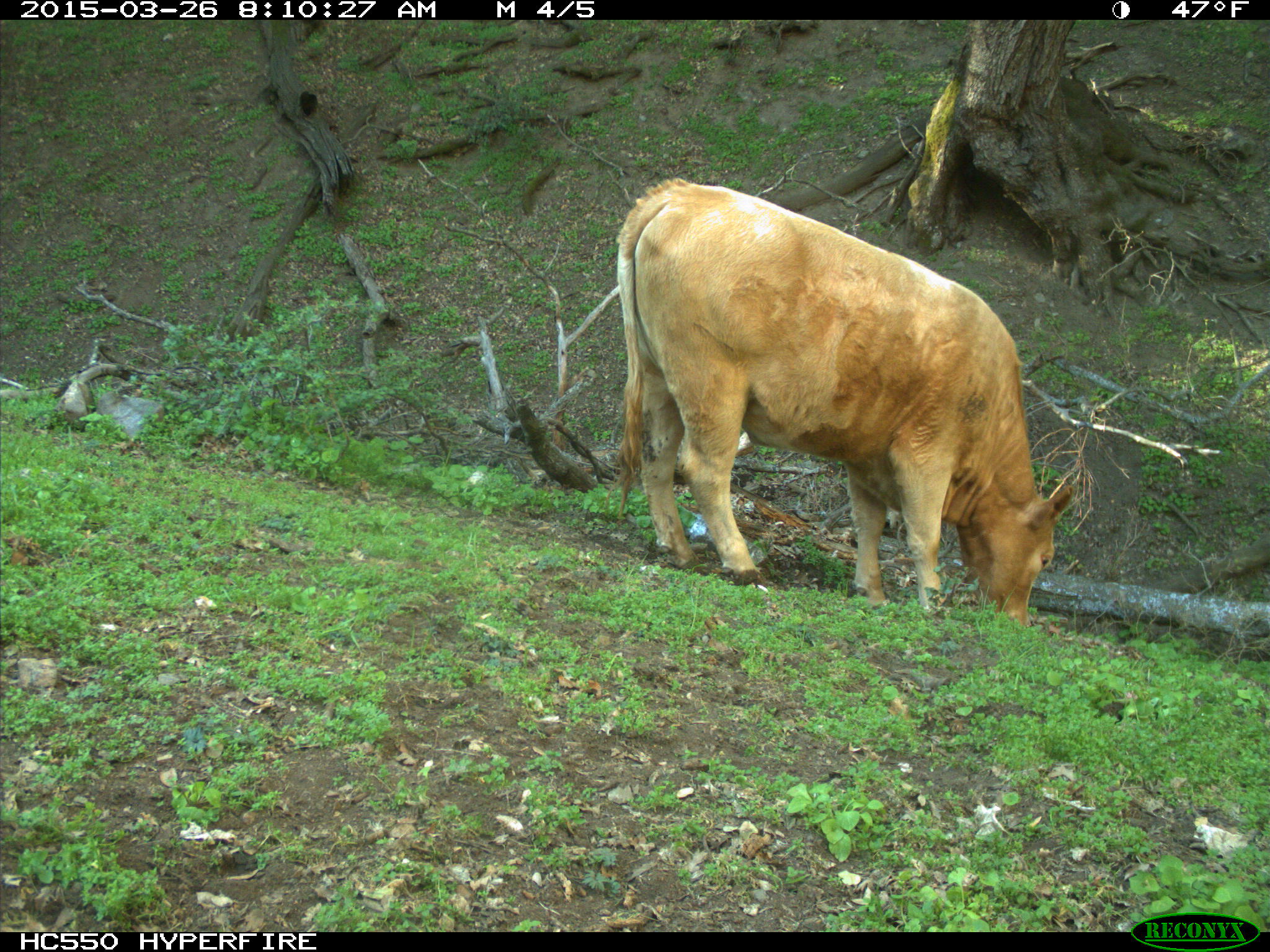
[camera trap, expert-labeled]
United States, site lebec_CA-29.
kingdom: Animalia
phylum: Chordata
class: Mammalia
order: Artiodactyla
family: Bovidae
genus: Bos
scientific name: Bos taurus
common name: domestic cow